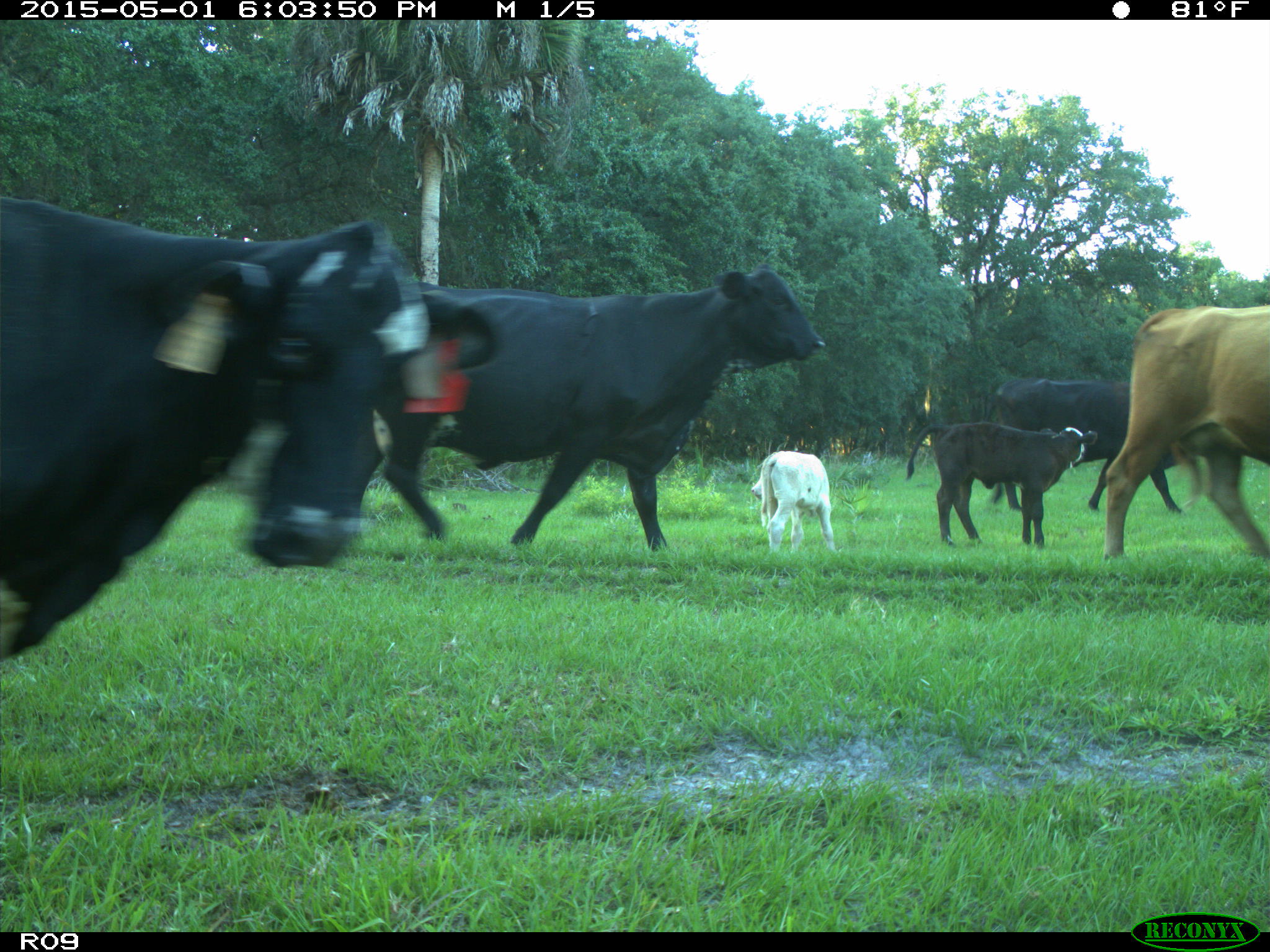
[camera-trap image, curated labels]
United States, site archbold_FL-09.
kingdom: Animalia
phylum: Chordata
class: Mammalia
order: Artiodactyla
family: Bovidae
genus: Bos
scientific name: Bos taurus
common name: domestic cow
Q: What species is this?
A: Bos taurus (domestic cow).